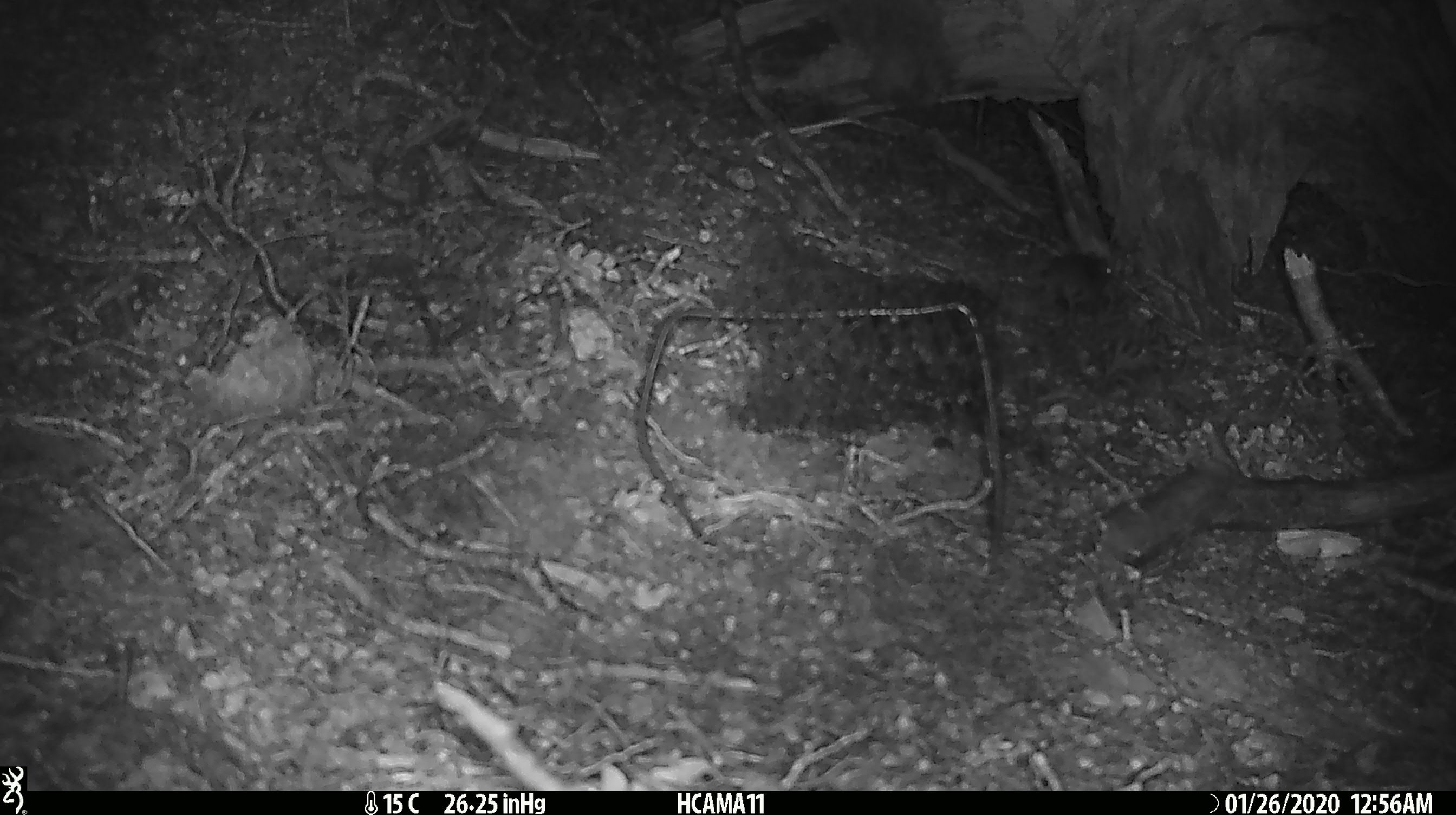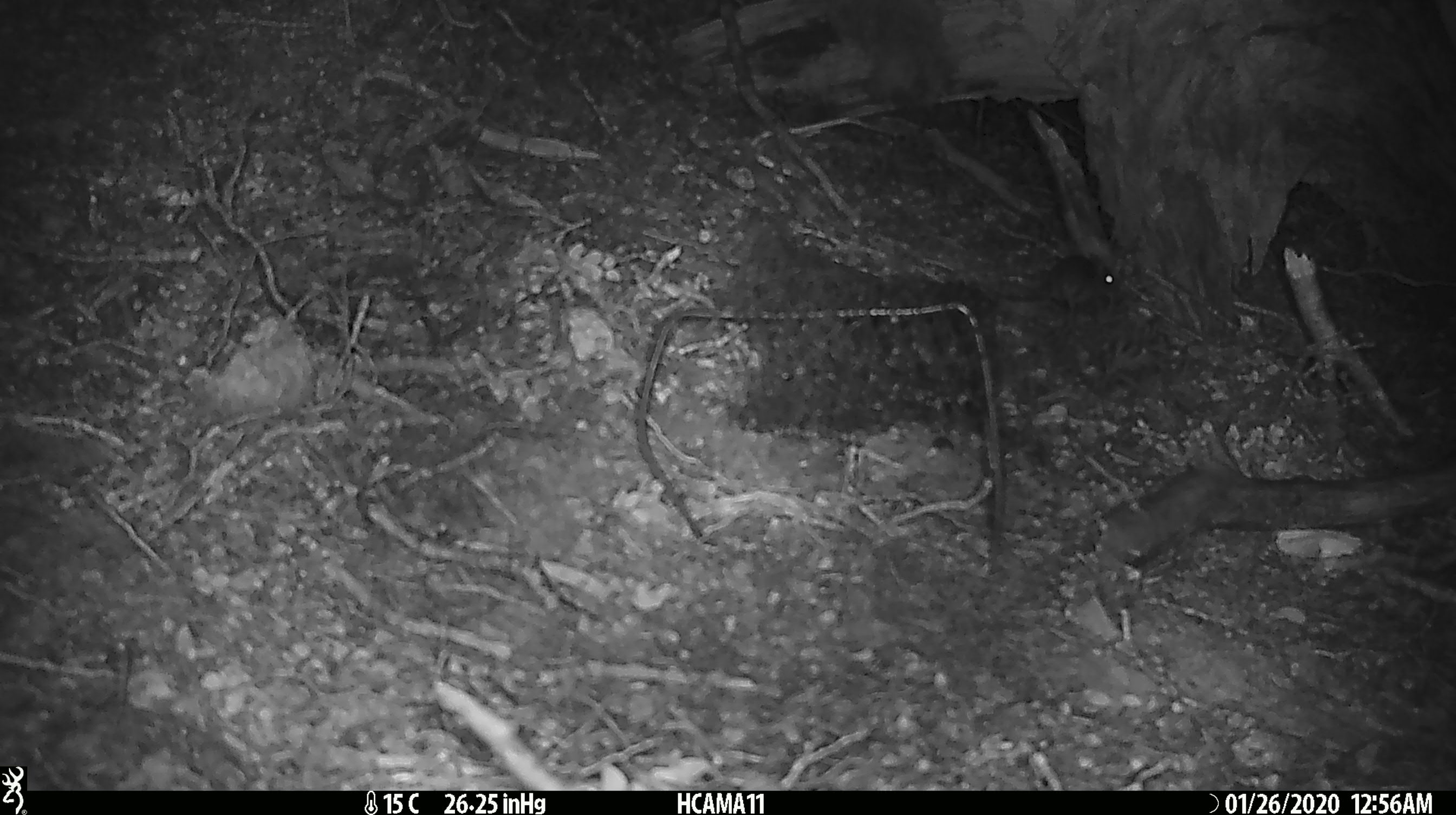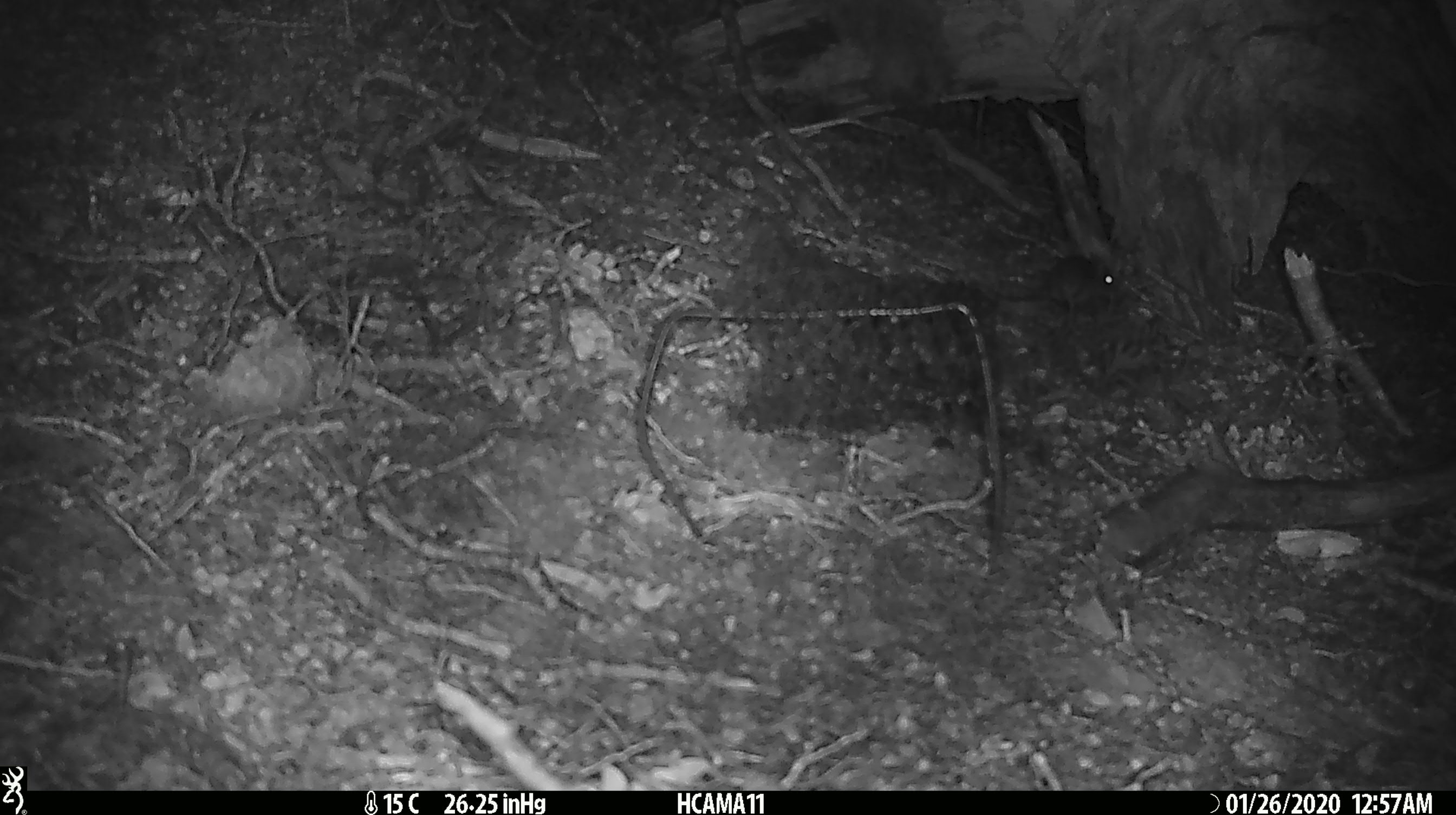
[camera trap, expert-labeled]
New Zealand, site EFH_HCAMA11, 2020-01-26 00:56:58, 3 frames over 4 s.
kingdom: Animalia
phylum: Chordata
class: Mammalia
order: Rodentia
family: Muridae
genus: Mus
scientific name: Mus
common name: mouse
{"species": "mouse (Mus)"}